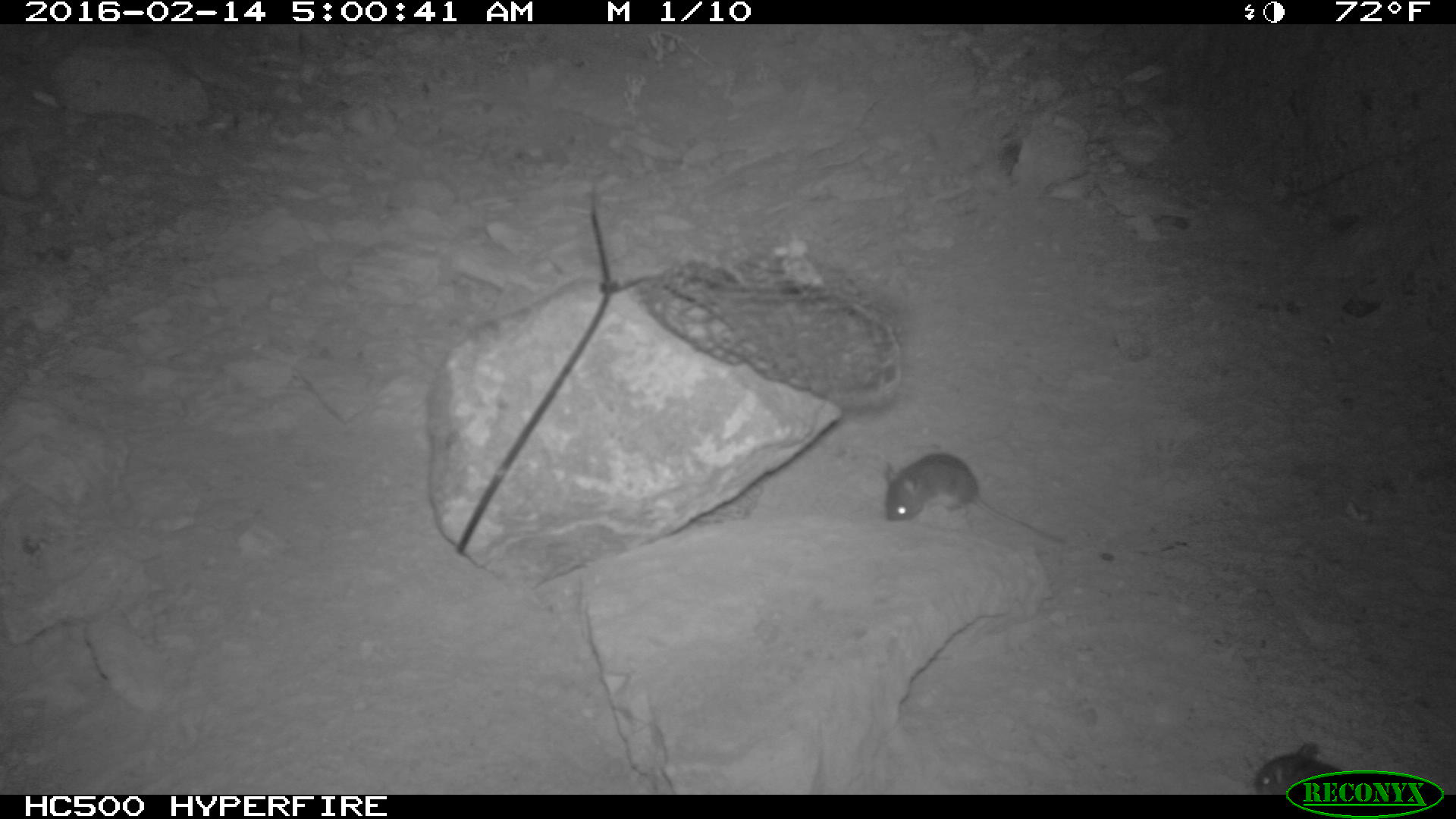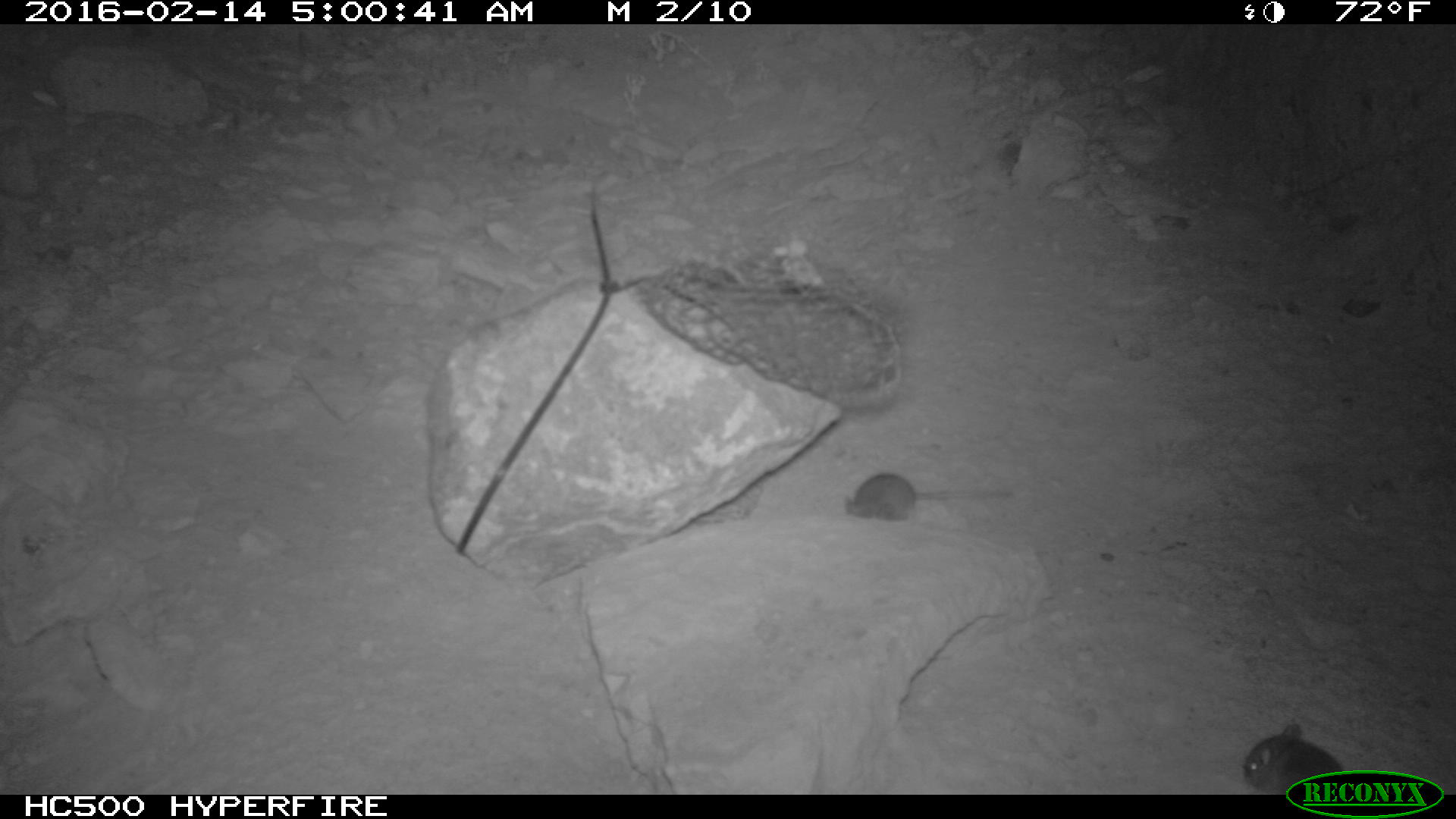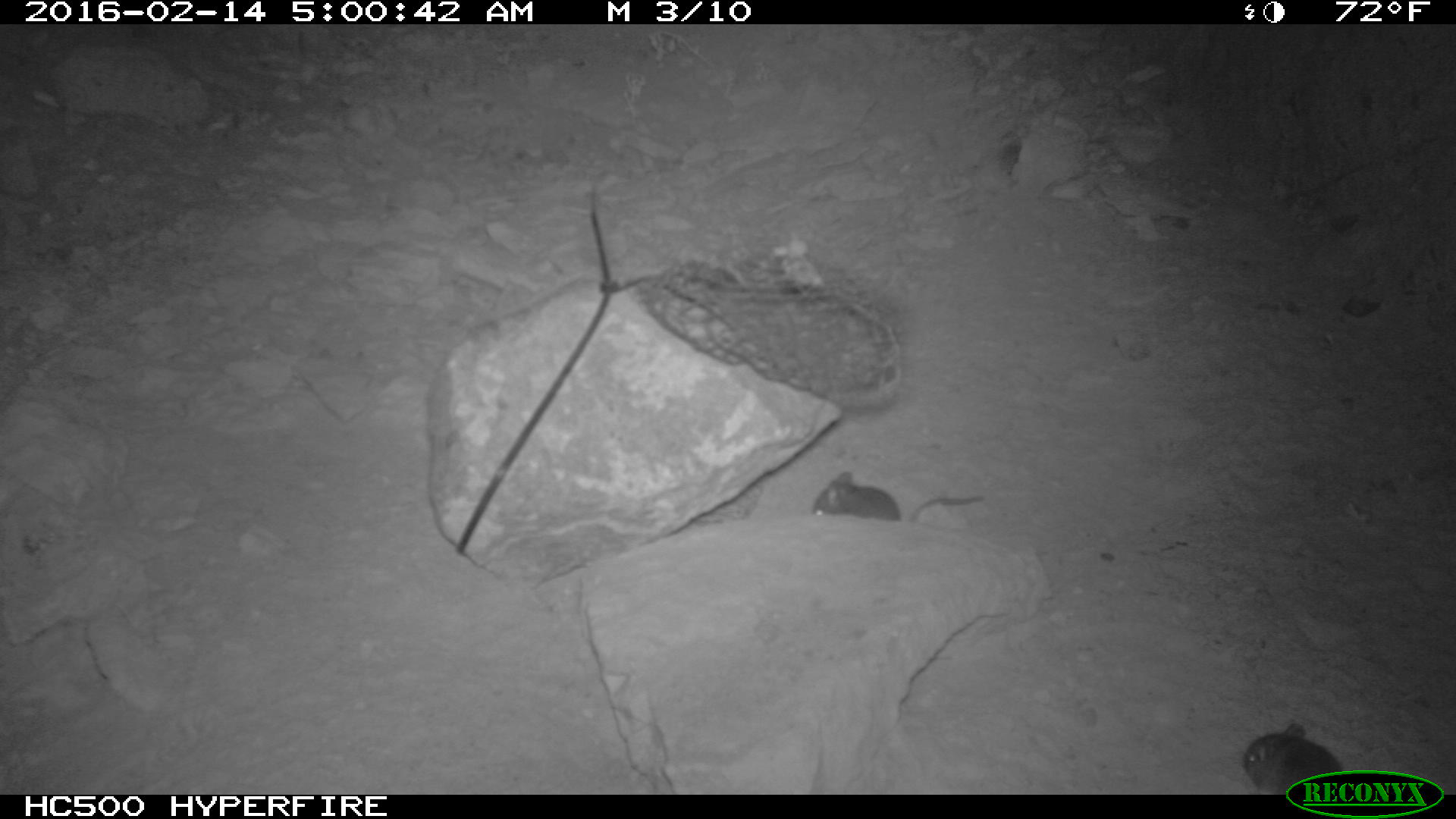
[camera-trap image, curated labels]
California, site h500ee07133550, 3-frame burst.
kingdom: Animalia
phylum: Chordata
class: Mammalia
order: Rodentia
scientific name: Rodentia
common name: rodent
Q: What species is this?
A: Rodent (Rodentia).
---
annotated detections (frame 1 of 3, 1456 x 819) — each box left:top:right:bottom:
rodent: 884:453:1065:544; 1252:742:1345:795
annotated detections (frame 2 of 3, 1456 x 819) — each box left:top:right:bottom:
rodent: 843:470:1014:522; 1241:720:1354:792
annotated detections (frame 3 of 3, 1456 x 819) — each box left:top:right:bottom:
rodent: 811:469:983:522; 1244:720:1347:797